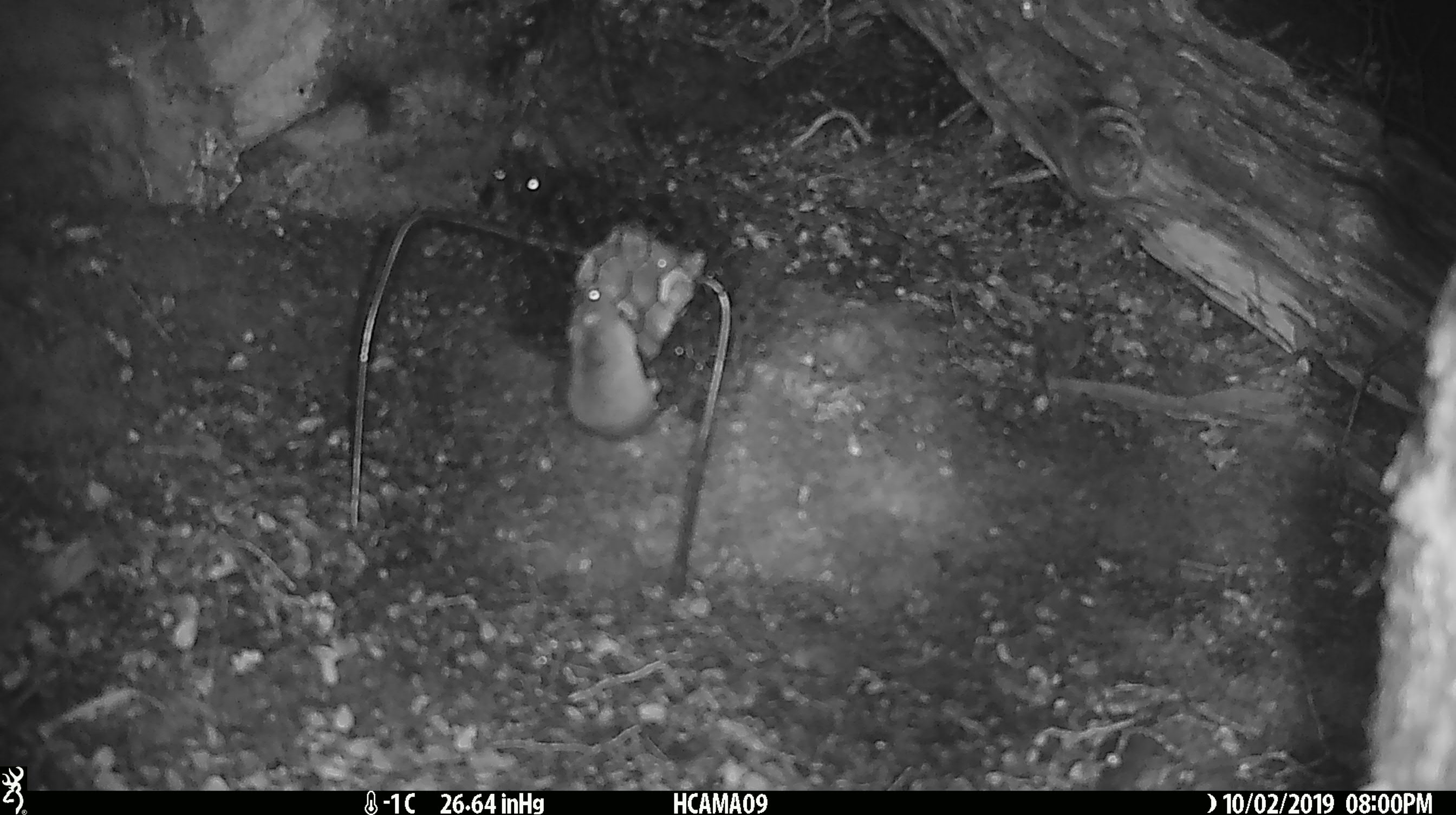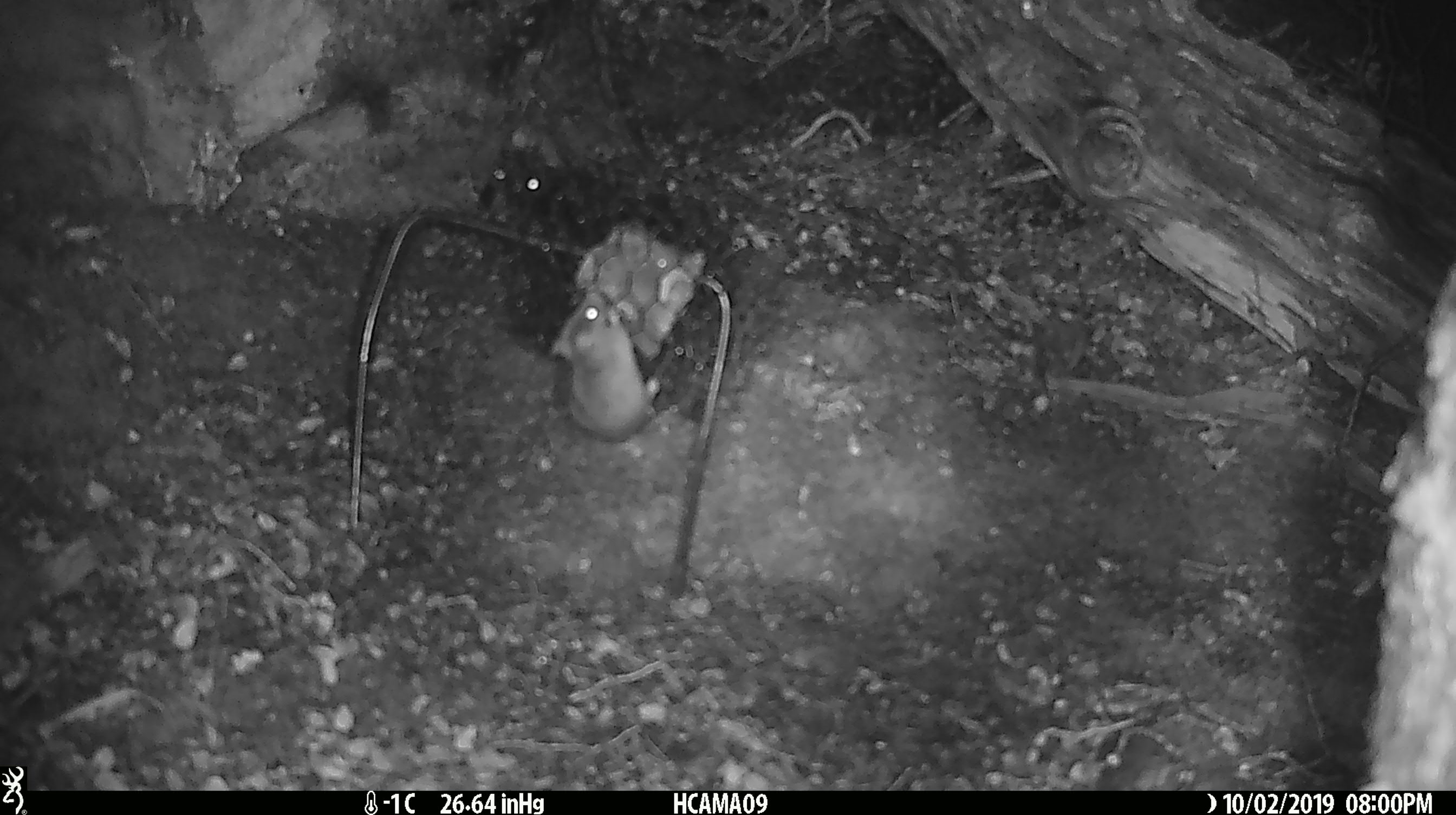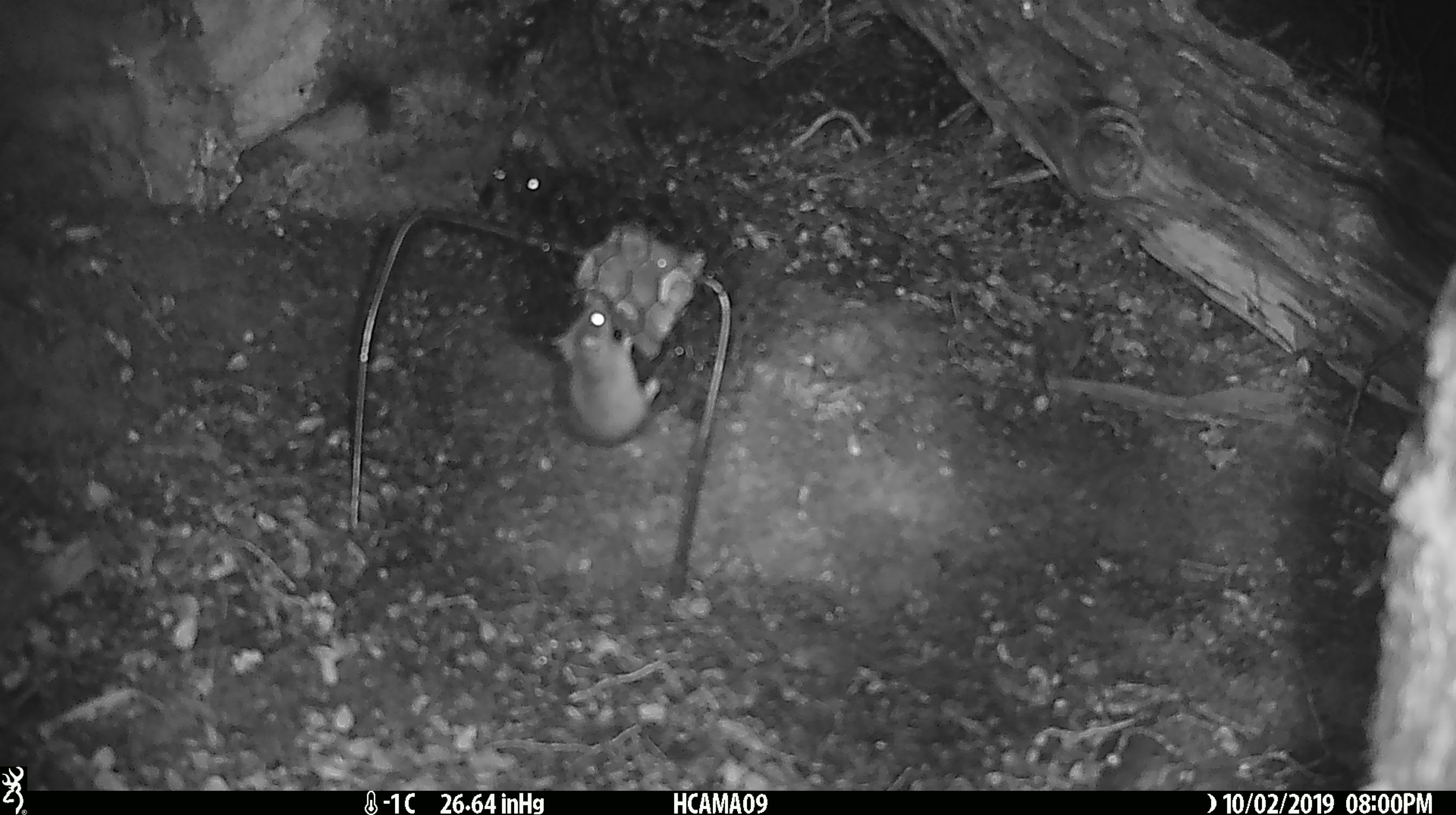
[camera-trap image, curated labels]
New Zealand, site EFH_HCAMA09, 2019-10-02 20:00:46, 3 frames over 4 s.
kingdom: Animalia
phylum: Chordata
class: Mammalia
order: Rodentia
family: Muridae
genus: Mus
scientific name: Mus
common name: mouse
Mouse (Mus).